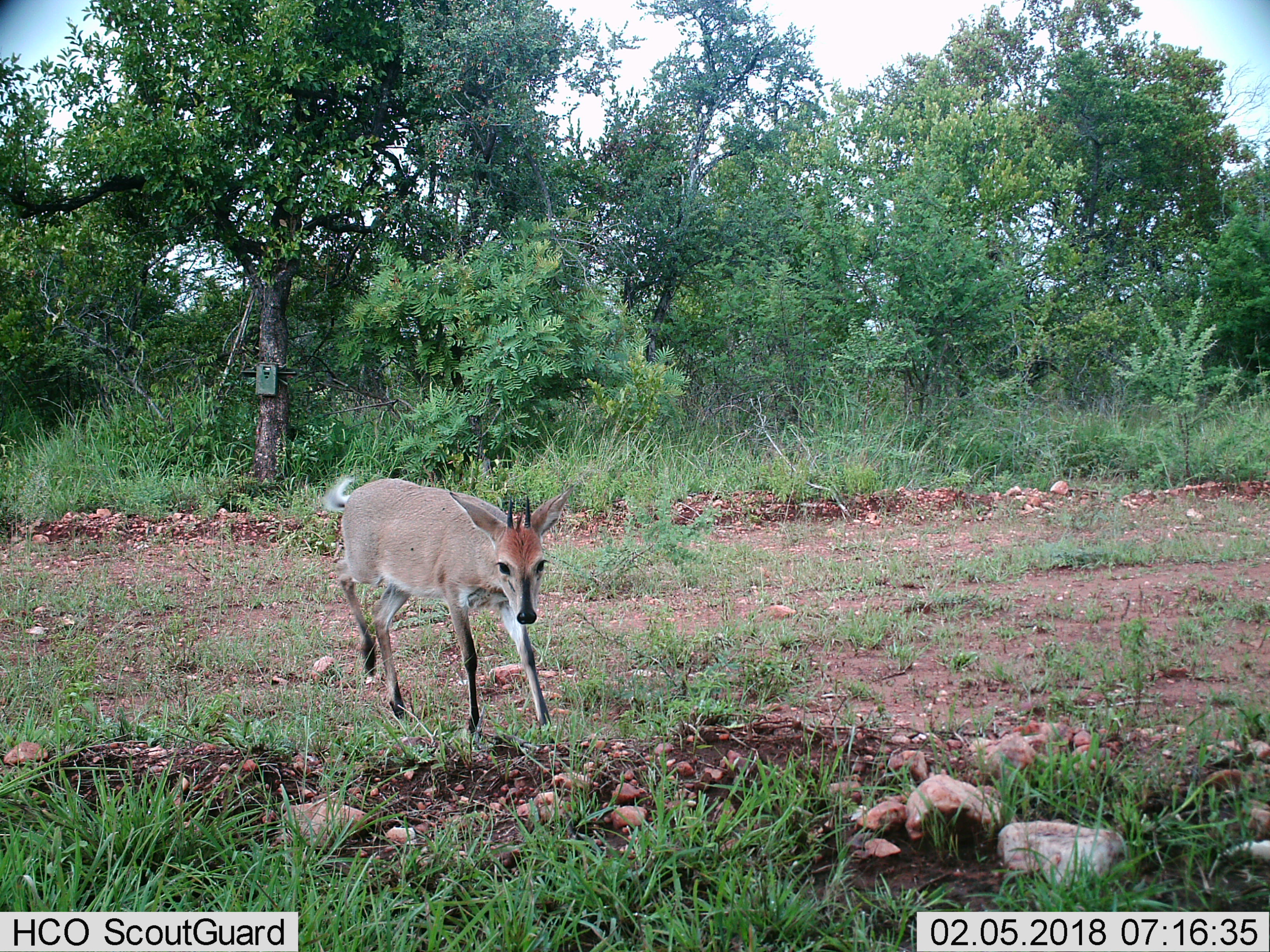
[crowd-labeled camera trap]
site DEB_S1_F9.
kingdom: Animalia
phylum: Chordata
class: Mammalia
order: Artiodactyla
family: Bovidae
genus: Sylvicapra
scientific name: Sylvicapra grimmia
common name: common duiker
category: duikercommongrey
Duikercommongrey (common duiker) (Sylvicapra grimmia), count 1. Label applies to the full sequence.